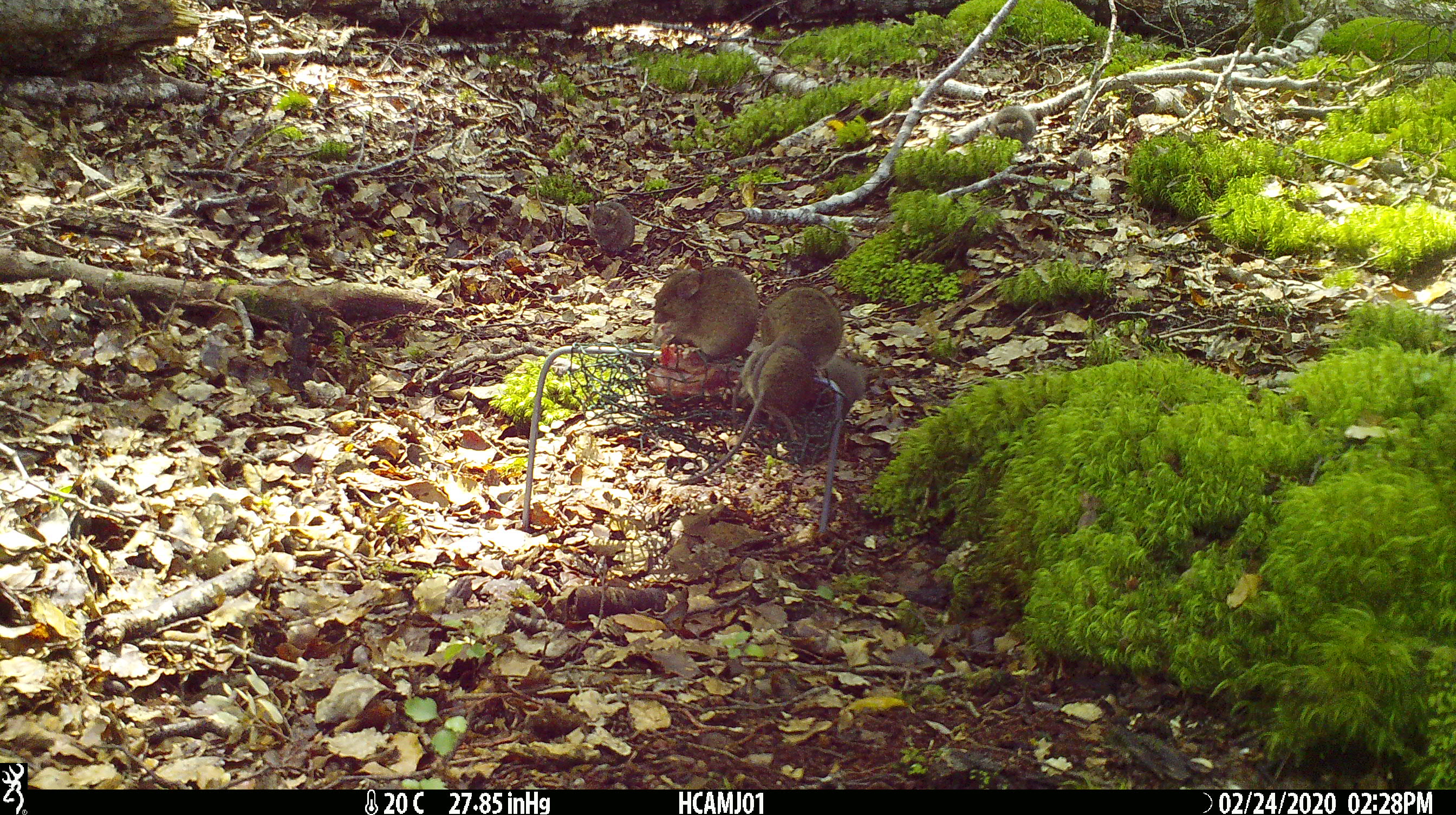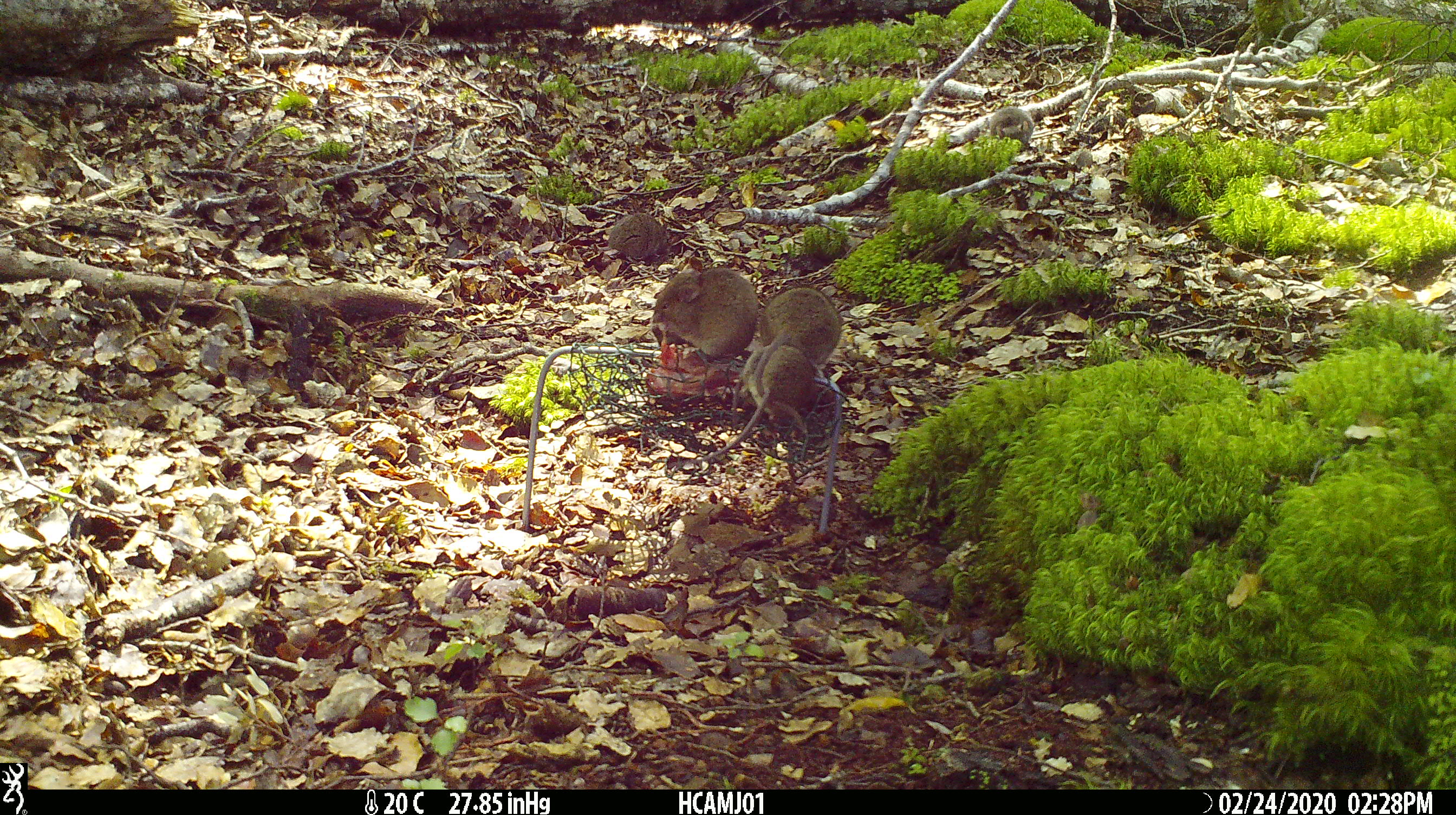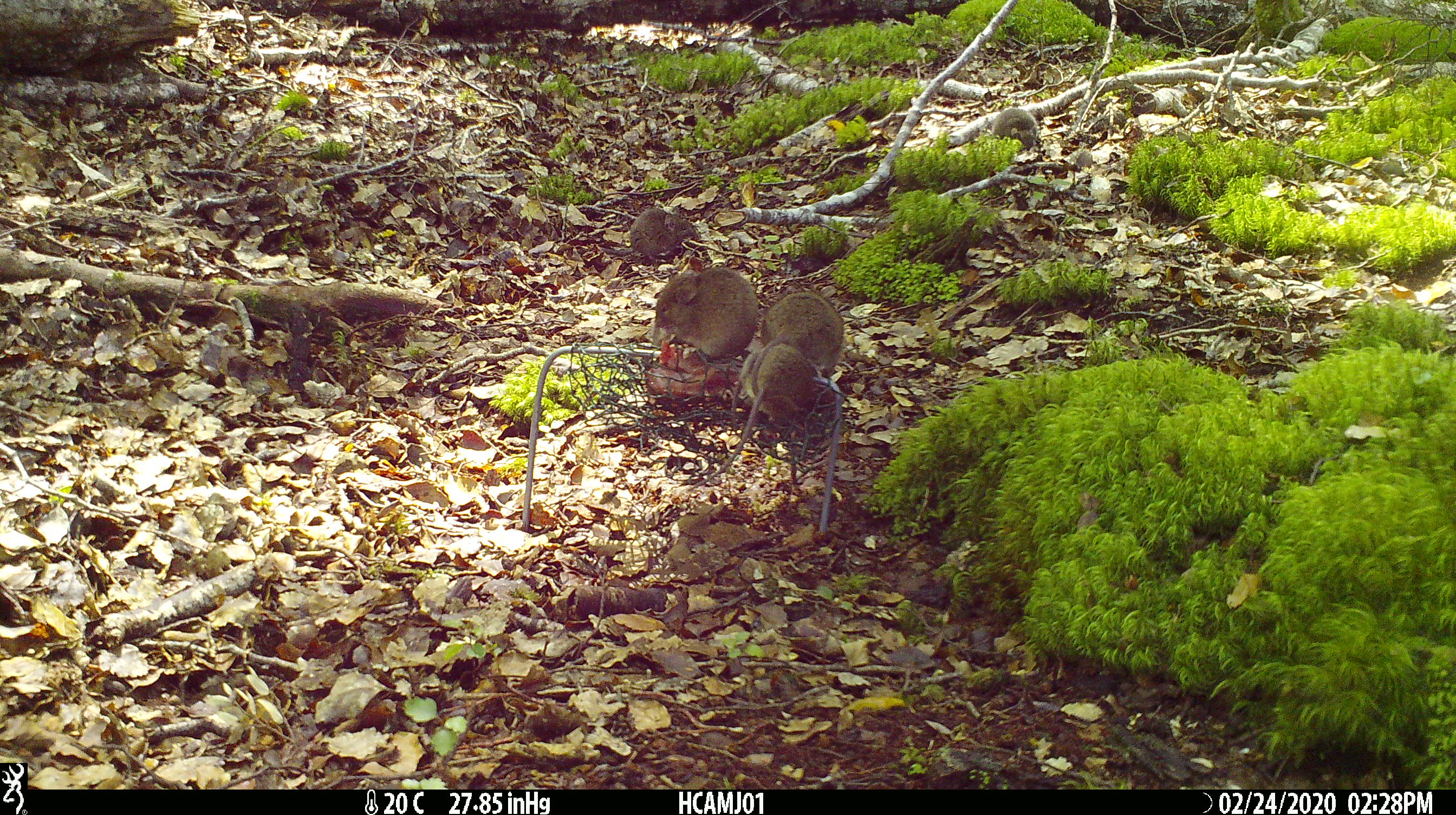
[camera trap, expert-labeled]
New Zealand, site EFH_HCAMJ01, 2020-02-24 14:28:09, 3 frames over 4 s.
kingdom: Animalia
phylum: Chordata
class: Mammalia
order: Rodentia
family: Muridae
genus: Mus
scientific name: Mus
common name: mouse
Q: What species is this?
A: Mouse (Mus).